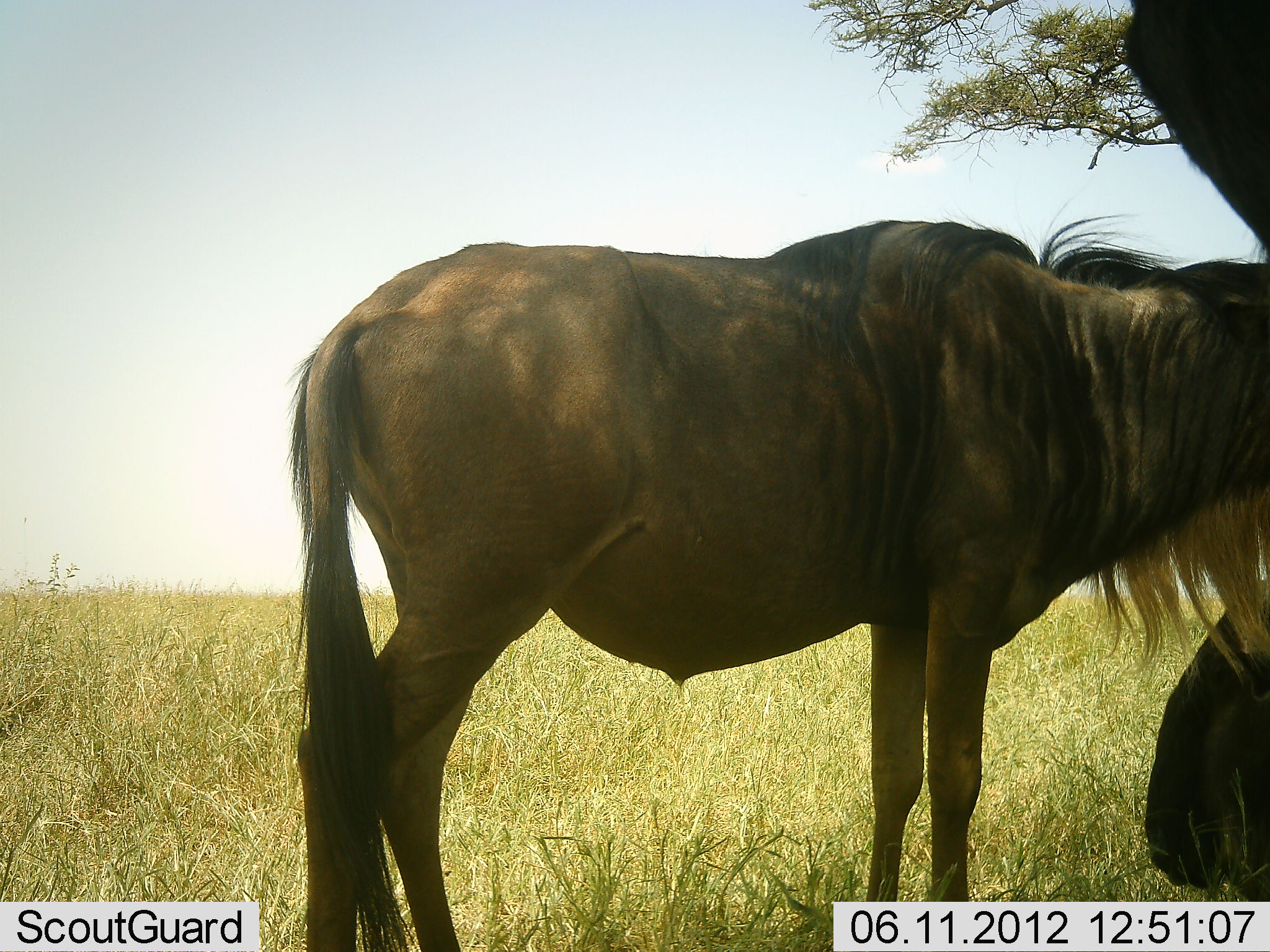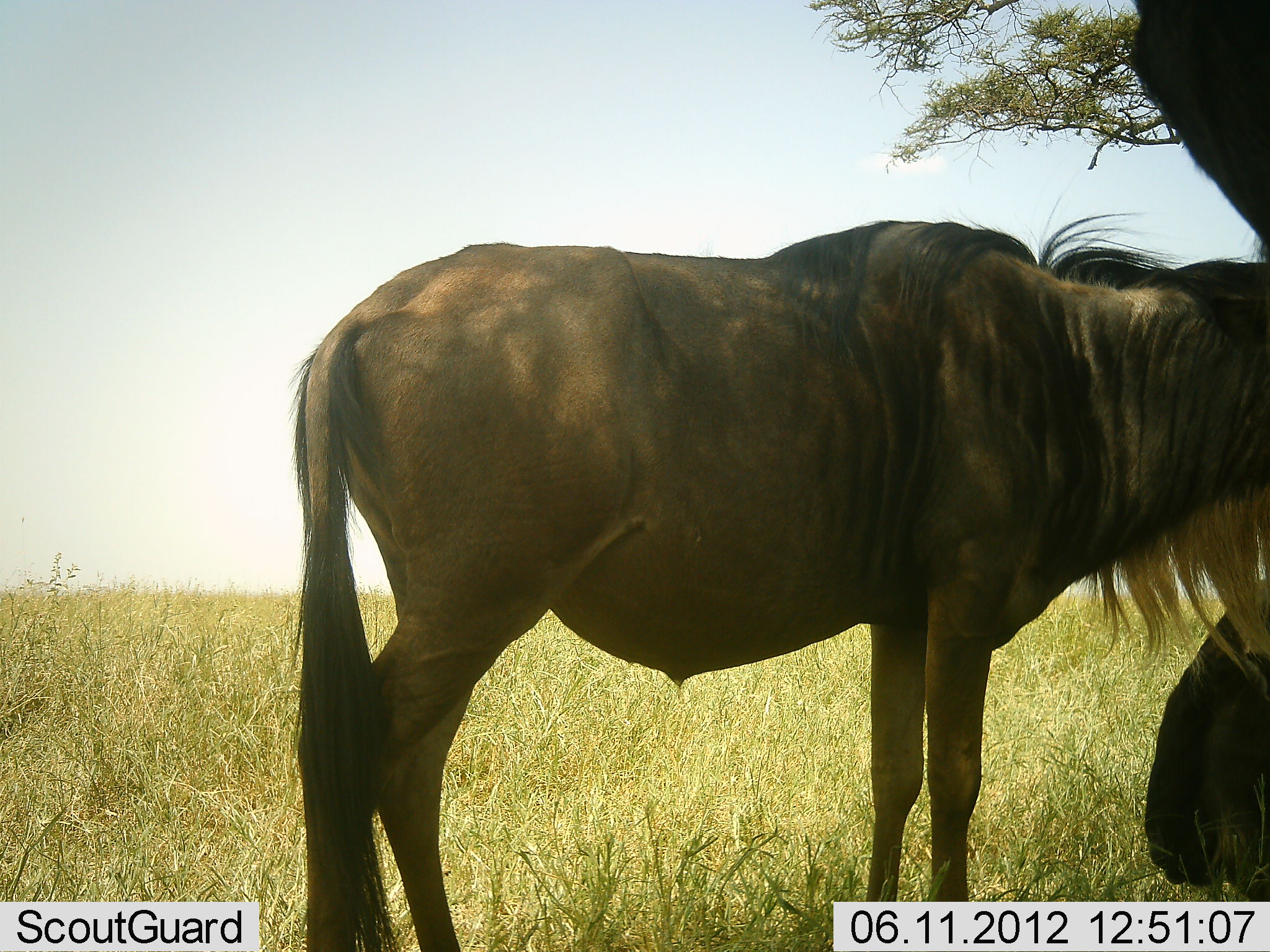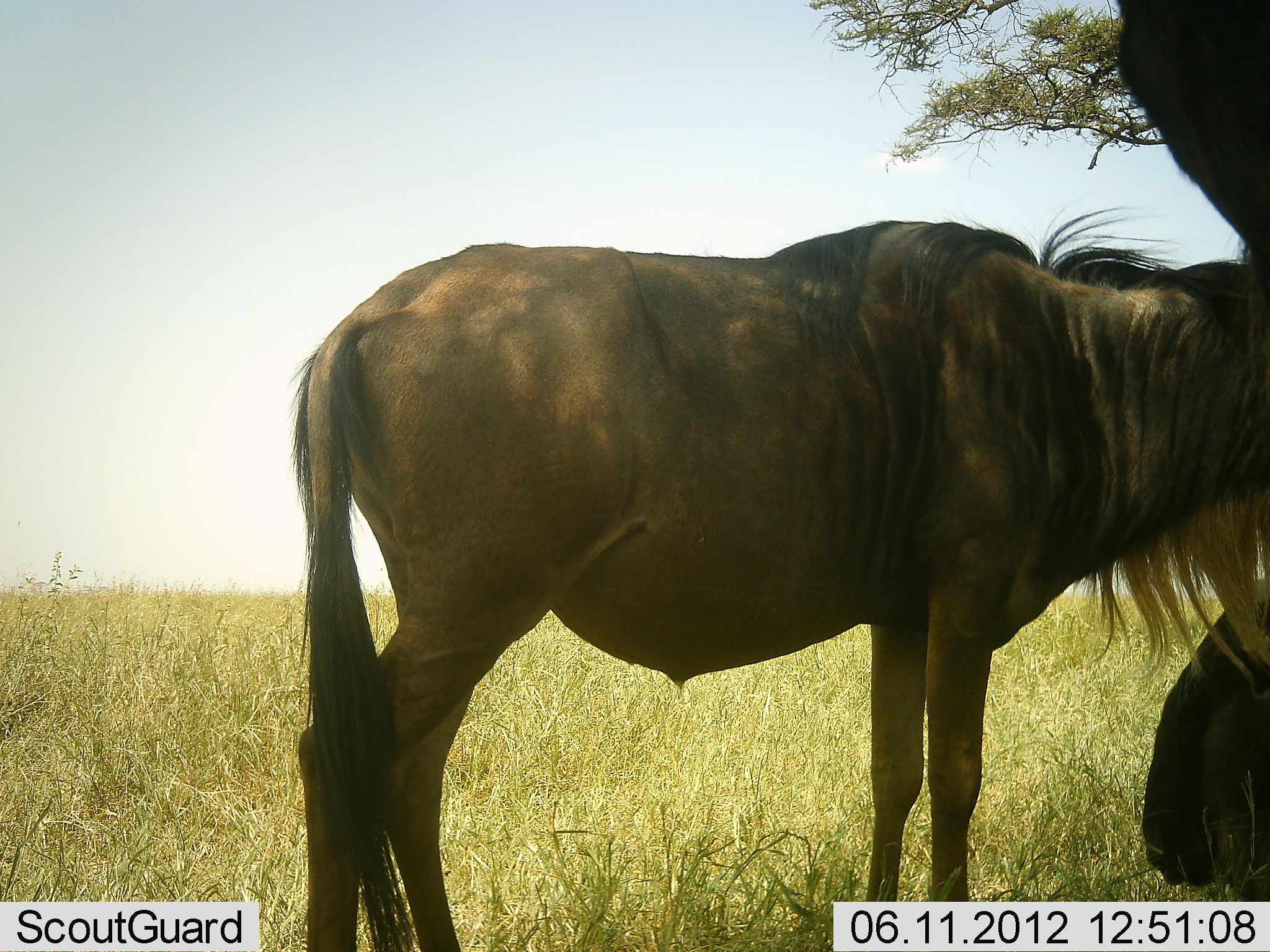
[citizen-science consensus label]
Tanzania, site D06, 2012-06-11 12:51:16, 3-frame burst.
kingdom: Animalia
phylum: Chordata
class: Mammalia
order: Artiodactyla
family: Bovidae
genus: Connochaetes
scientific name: Connochaetes taurinus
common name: blue wildebeest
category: wildebeest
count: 3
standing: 90%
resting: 80%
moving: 0%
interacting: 0%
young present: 0%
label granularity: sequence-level